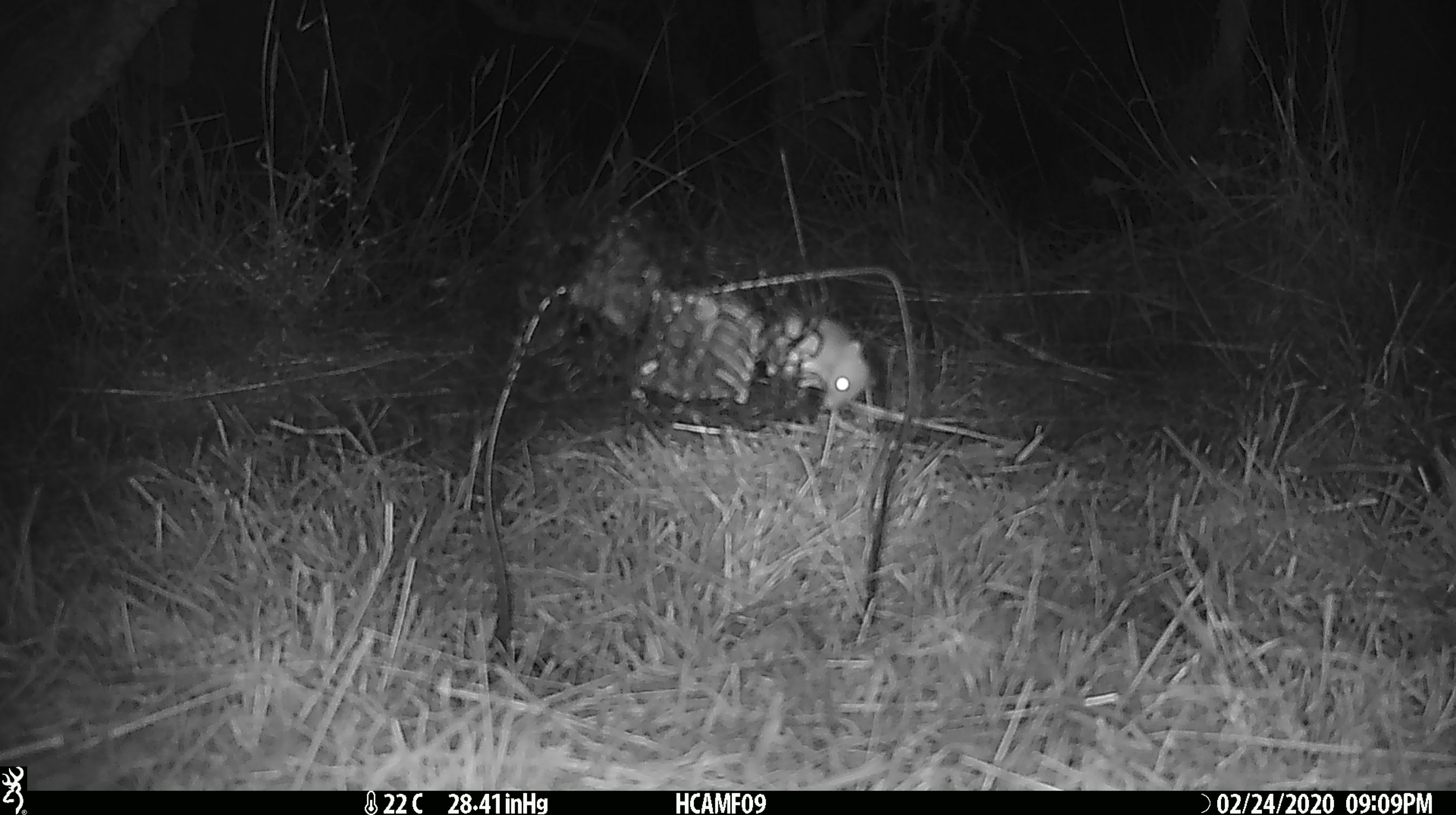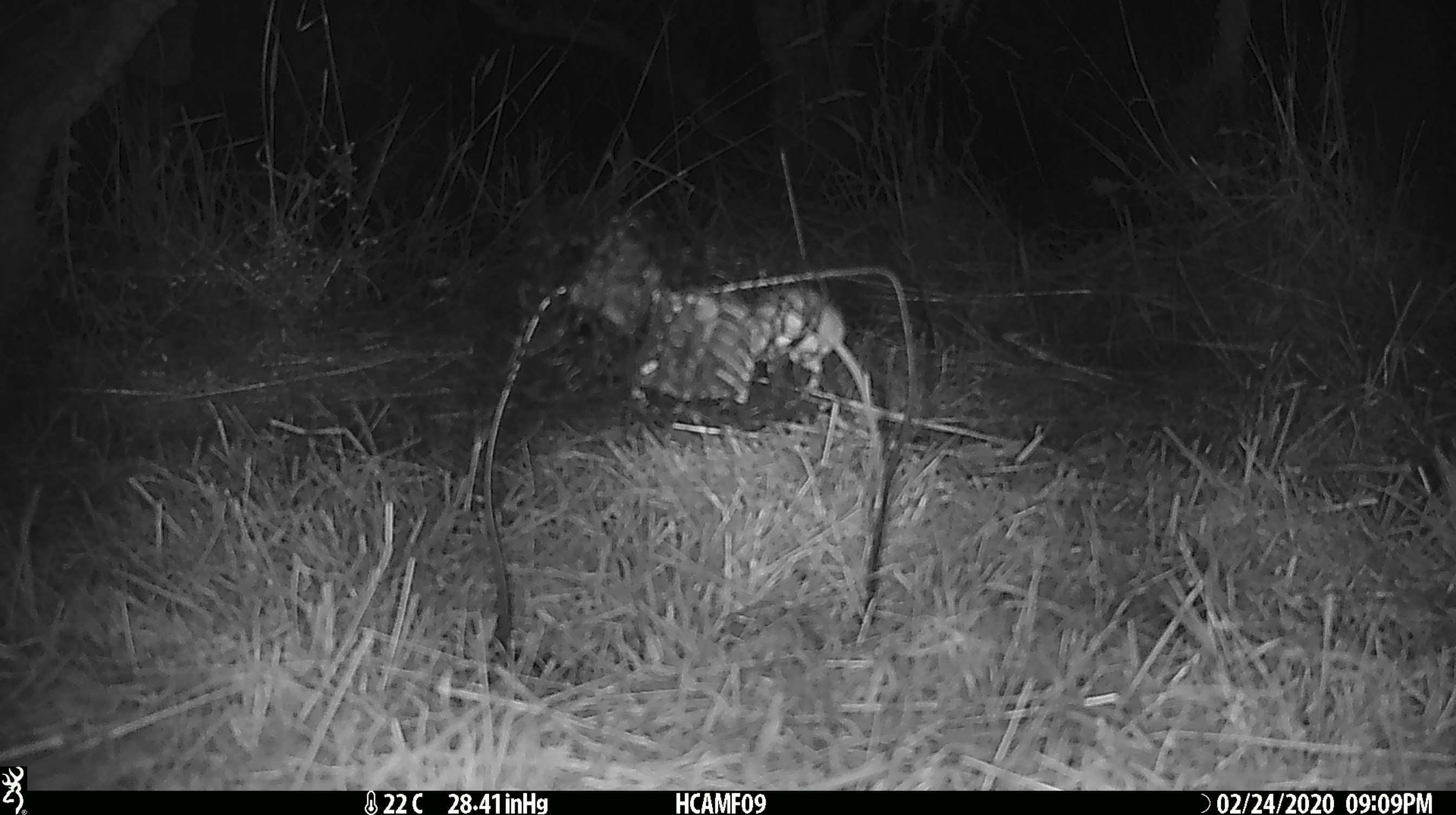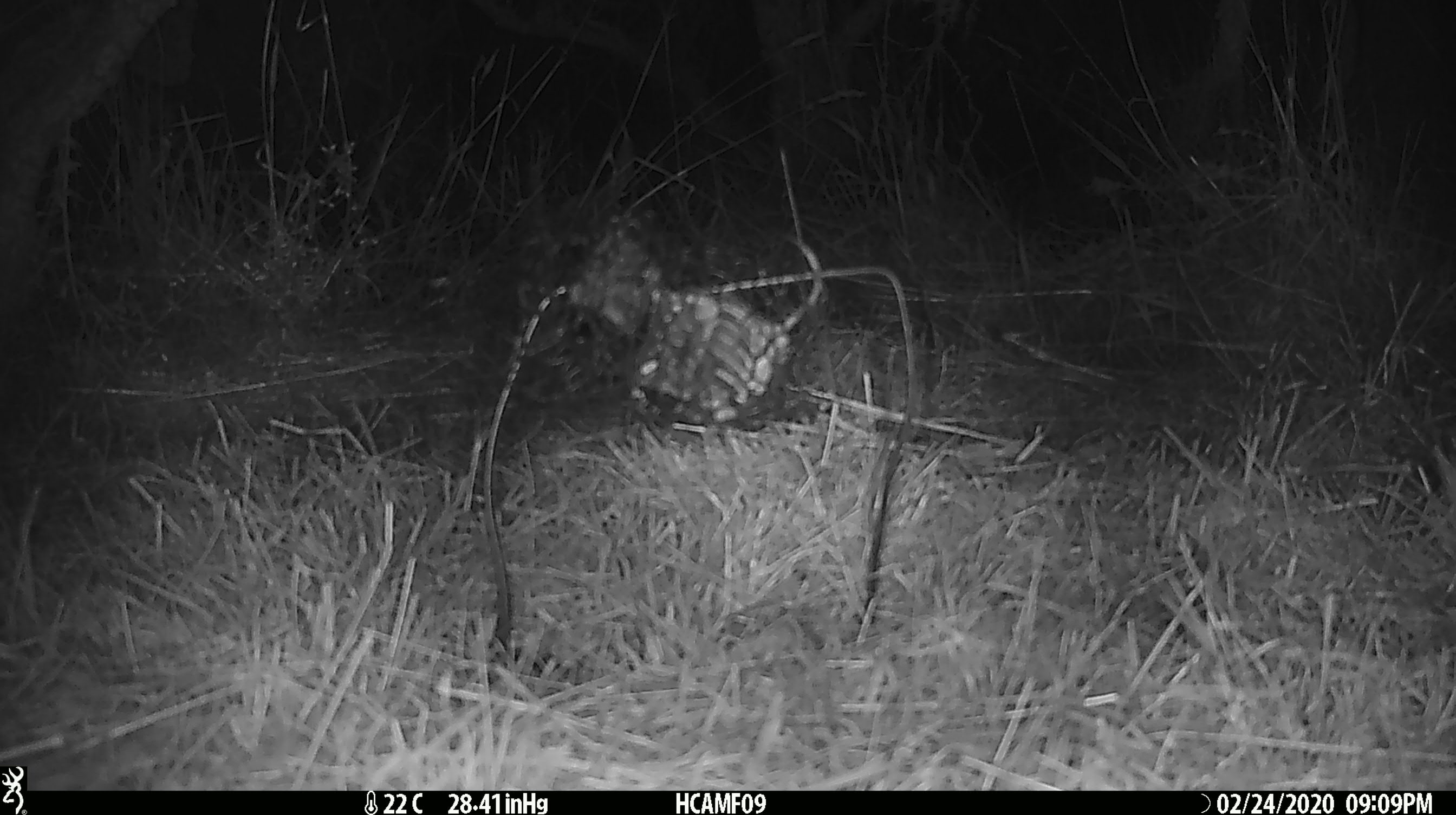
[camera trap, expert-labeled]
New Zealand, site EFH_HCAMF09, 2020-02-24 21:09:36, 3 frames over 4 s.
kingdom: Animalia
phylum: Chordata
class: Mammalia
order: Rodentia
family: Muridae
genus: Mus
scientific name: Mus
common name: mouse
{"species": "mouse (Mus)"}